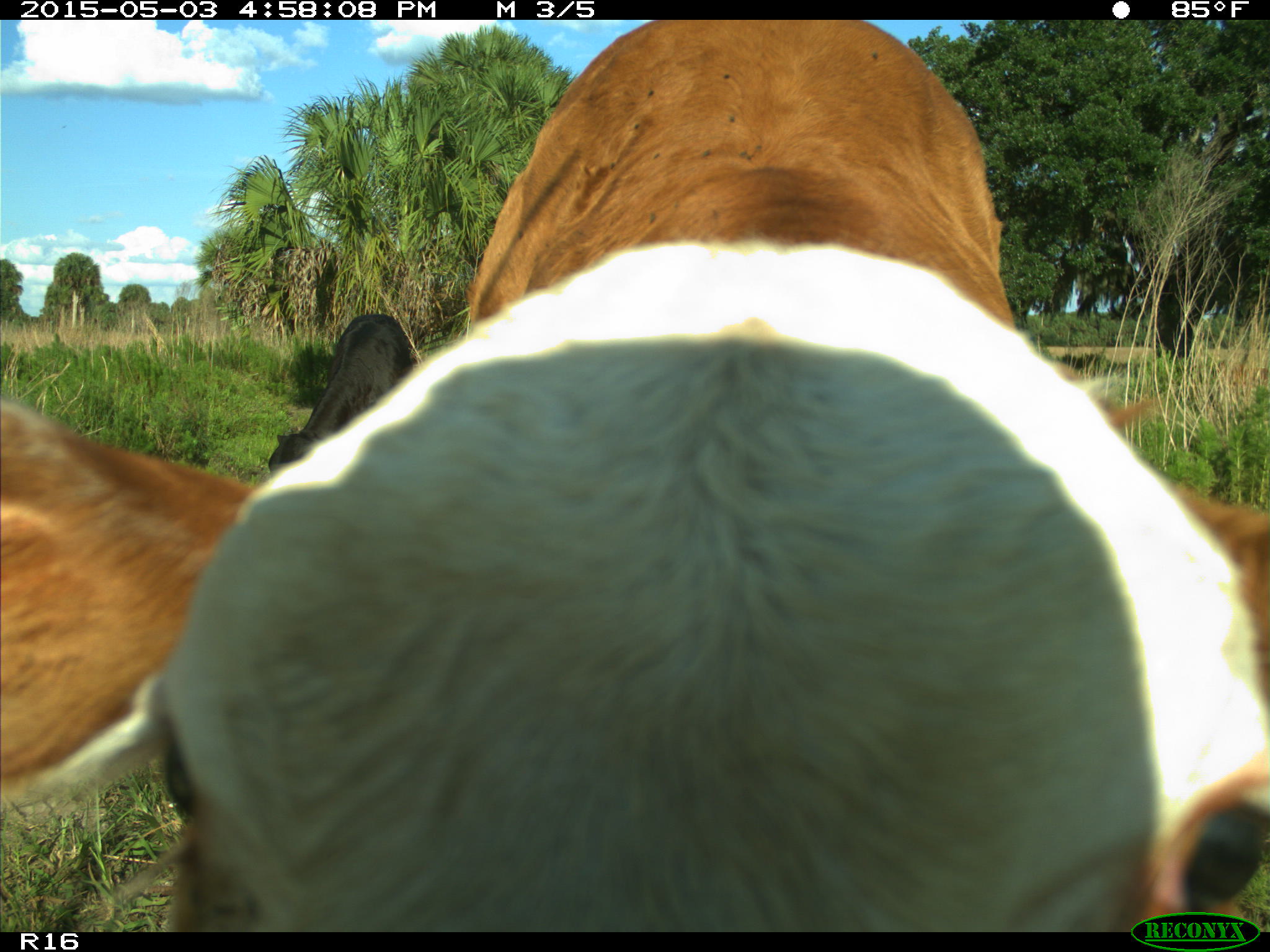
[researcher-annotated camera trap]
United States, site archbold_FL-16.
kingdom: Animalia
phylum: Chordata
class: Mammalia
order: Artiodactyla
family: Bovidae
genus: Bos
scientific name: Bos taurus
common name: domestic cow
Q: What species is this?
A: Bos taurus (domestic cow).